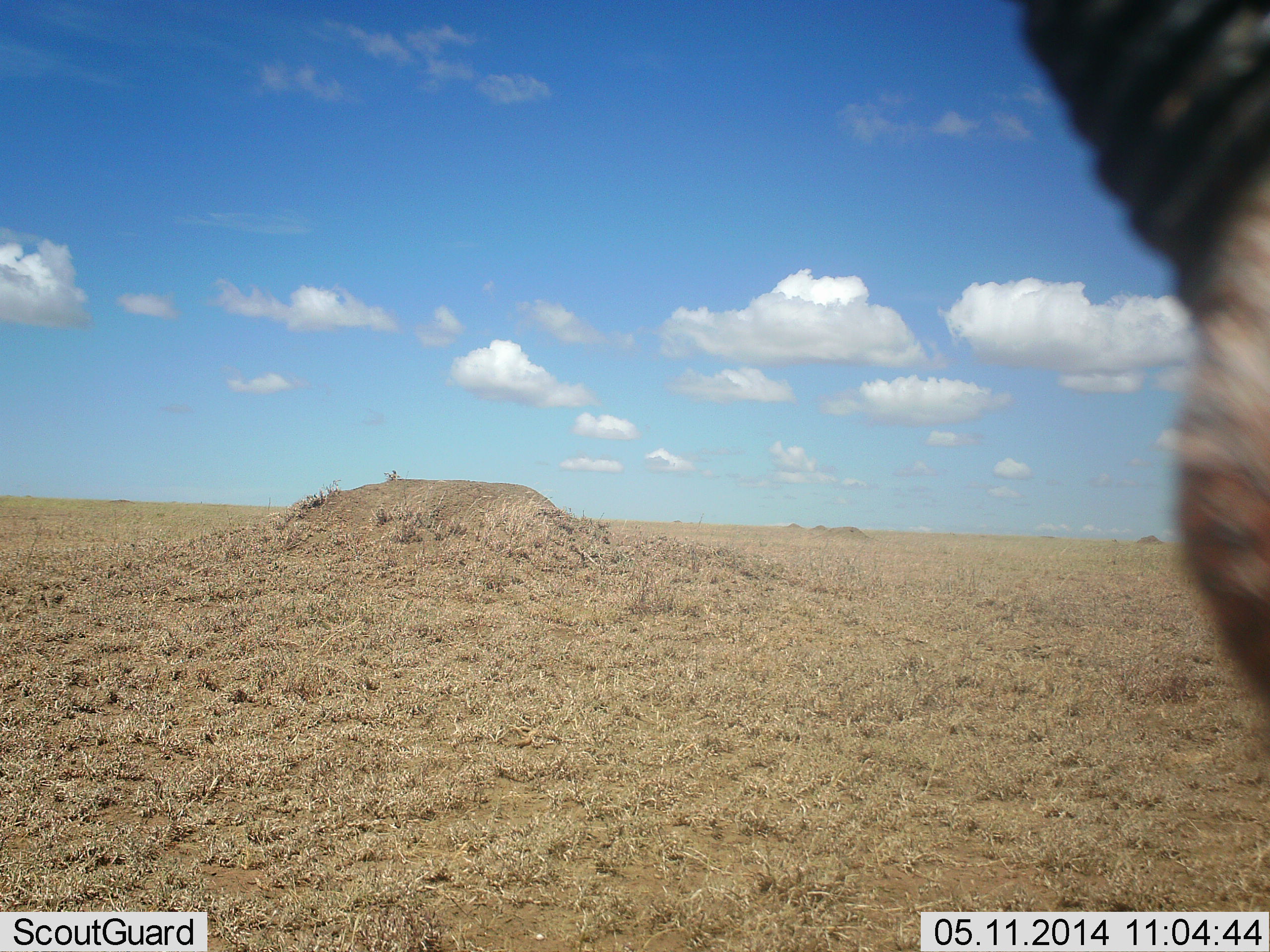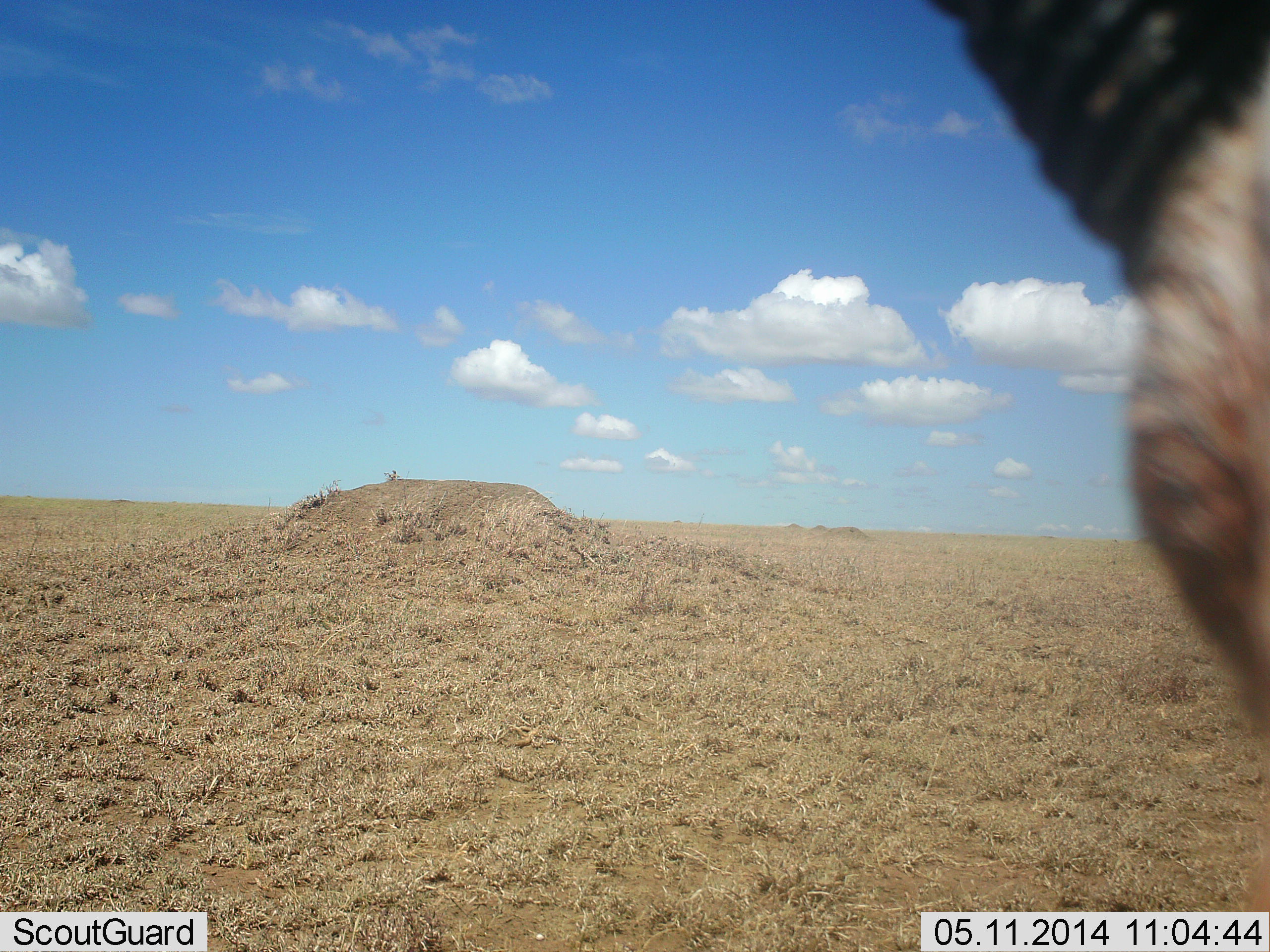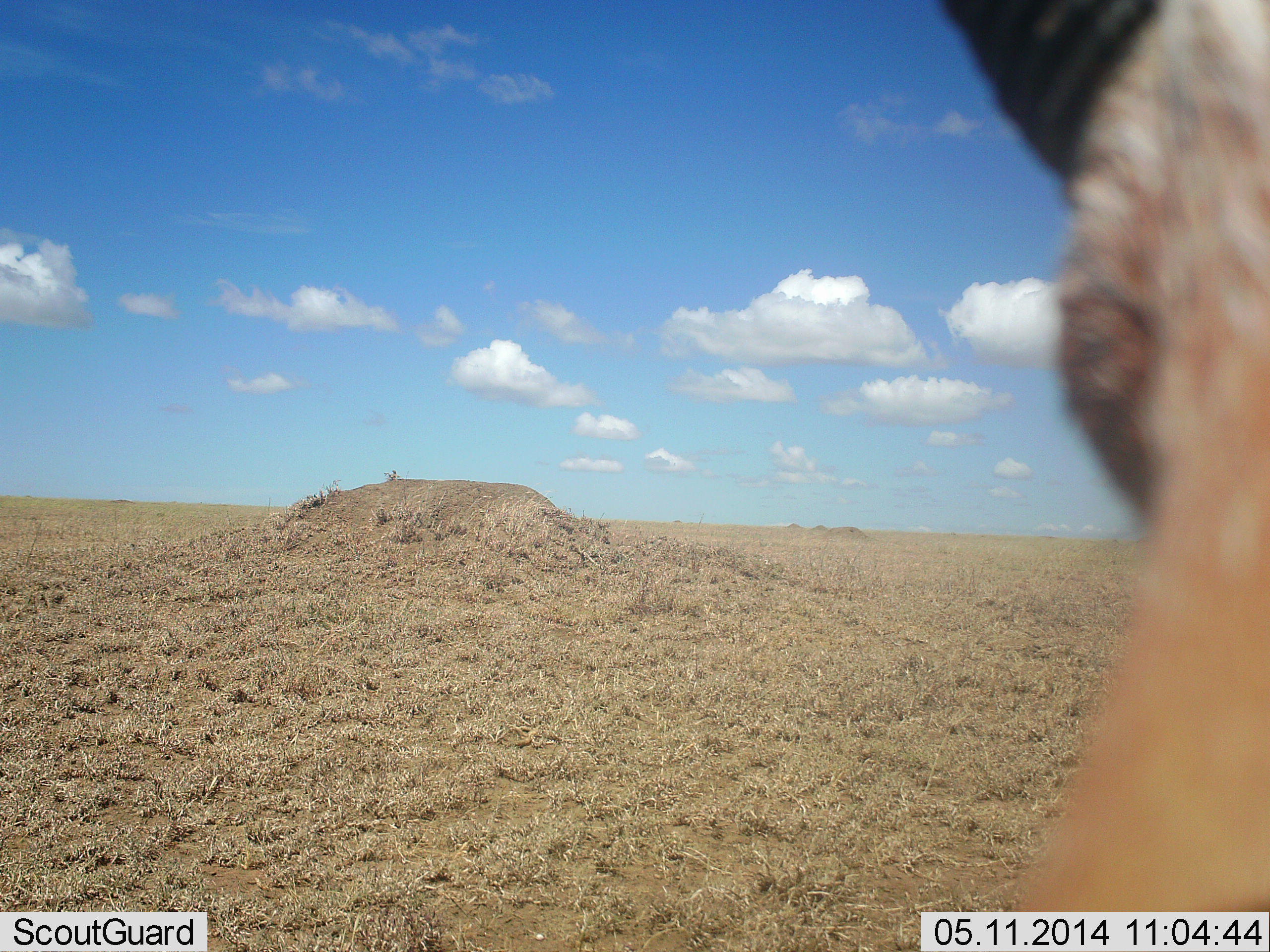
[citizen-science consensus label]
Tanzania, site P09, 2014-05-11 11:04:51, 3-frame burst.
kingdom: Animalia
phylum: Chordata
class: Mammalia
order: Artiodactyla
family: Bovidae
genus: Eudorcas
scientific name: Eudorcas thomsonii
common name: thomson's gazelle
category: gazellethomsons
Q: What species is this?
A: Gazellethomsons (thomson's gazelle) (Eudorcas thomsonii).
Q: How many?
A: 1.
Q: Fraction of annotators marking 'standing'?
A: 80%.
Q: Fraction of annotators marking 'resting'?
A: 0%.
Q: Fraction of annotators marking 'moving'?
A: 20%.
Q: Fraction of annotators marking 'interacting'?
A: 10%.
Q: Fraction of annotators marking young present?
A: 0%.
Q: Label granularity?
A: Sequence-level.